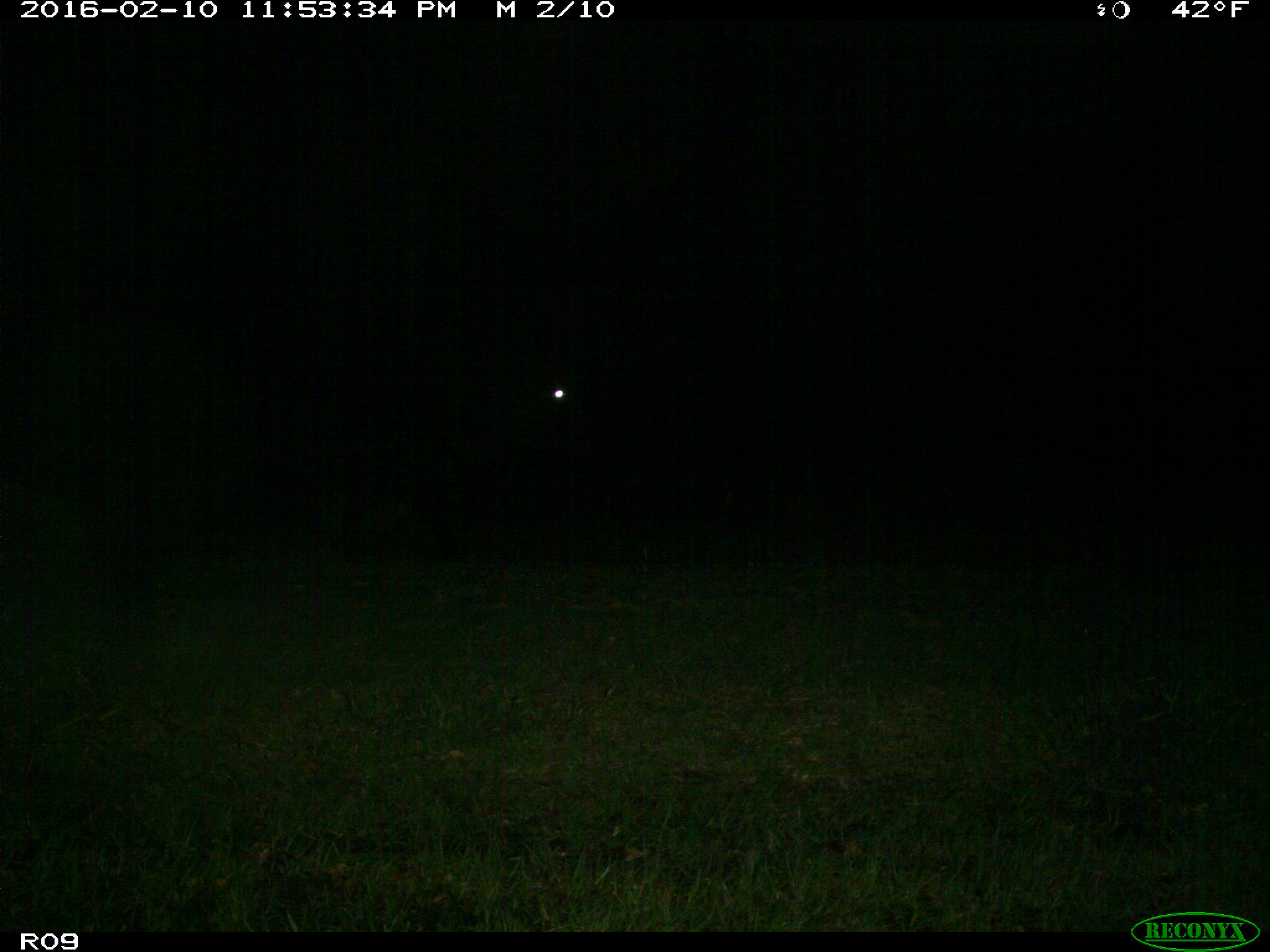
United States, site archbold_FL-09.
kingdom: Animalia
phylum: Chordata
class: Mammalia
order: Artiodactyla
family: Bovidae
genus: Bos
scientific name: Bos taurus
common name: domestic cow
Bos taurus (domestic cow).